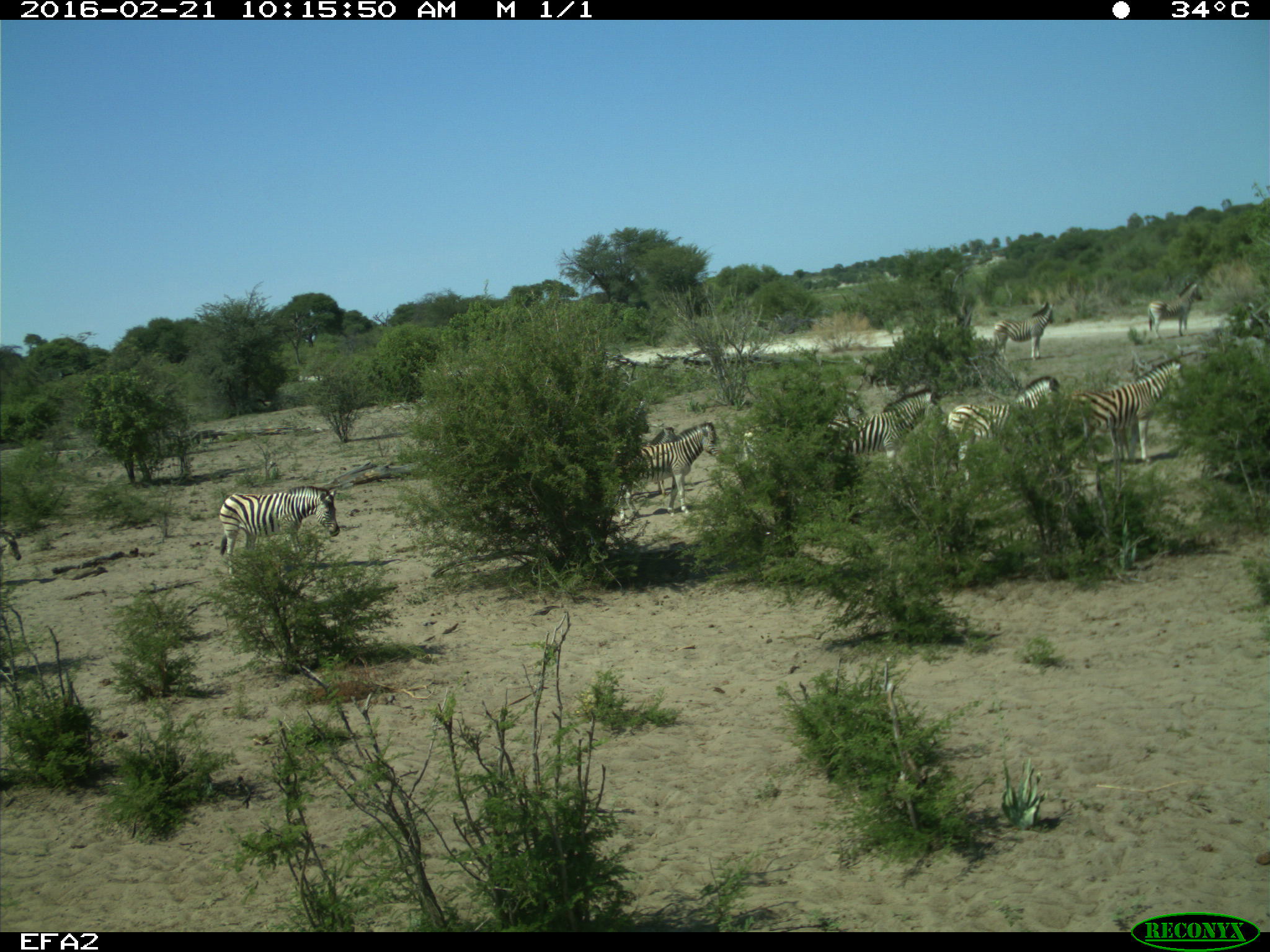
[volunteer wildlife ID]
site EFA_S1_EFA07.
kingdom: Animalia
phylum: Chordata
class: Mammalia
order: Perissodactyla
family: Equidae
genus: Equus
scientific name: Equus quagga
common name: plains zebra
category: zebraplains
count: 7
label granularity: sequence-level